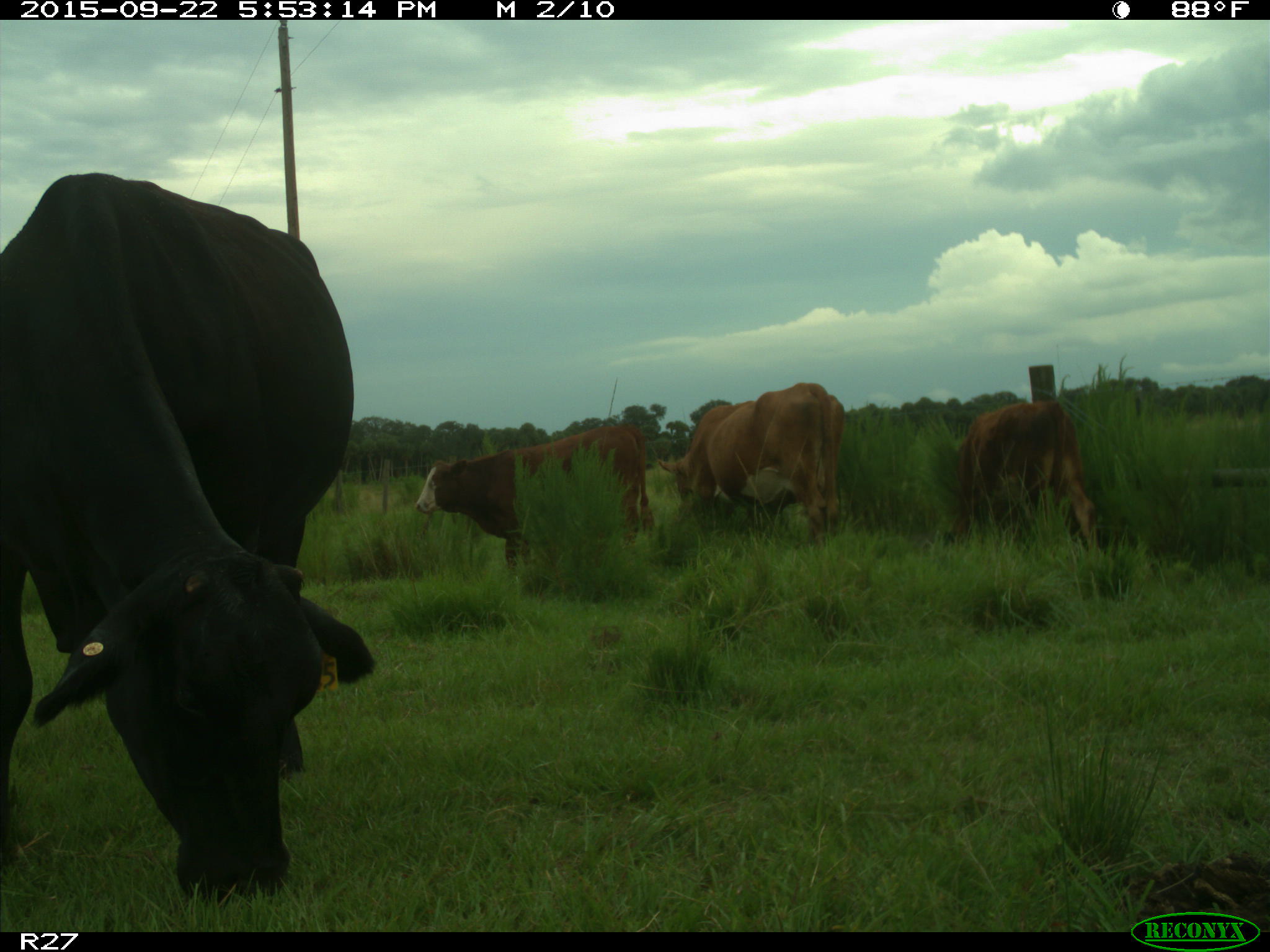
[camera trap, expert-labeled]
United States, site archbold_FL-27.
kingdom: Animalia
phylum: Chordata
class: Mammalia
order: Artiodactyla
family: Bovidae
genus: Bos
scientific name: Bos taurus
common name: domestic cow